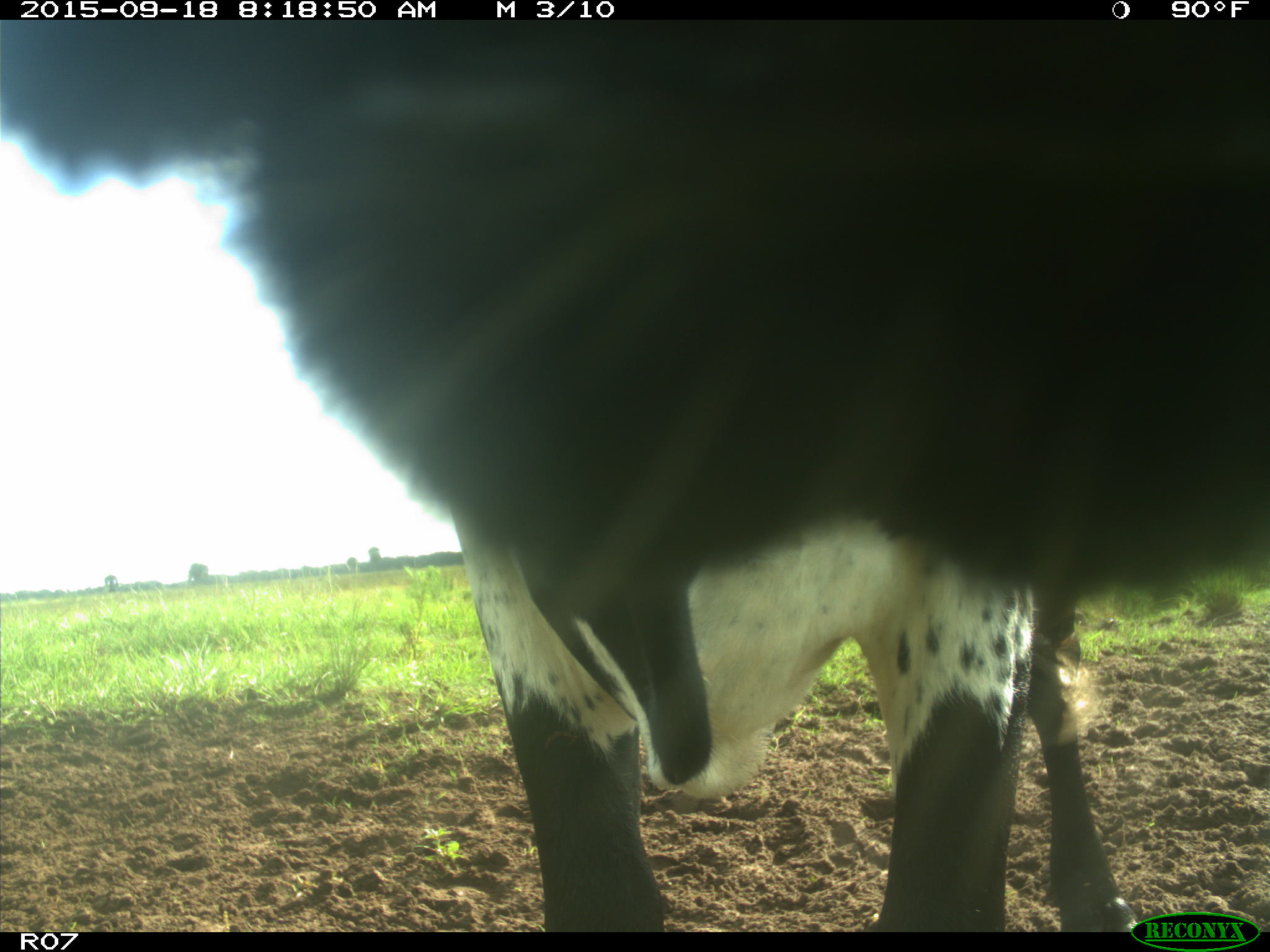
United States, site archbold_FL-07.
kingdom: Animalia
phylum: Chordata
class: Mammalia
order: Artiodactyla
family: Bovidae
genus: Bos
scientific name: Bos taurus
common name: domestic cow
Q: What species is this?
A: Bos taurus (domestic cow).